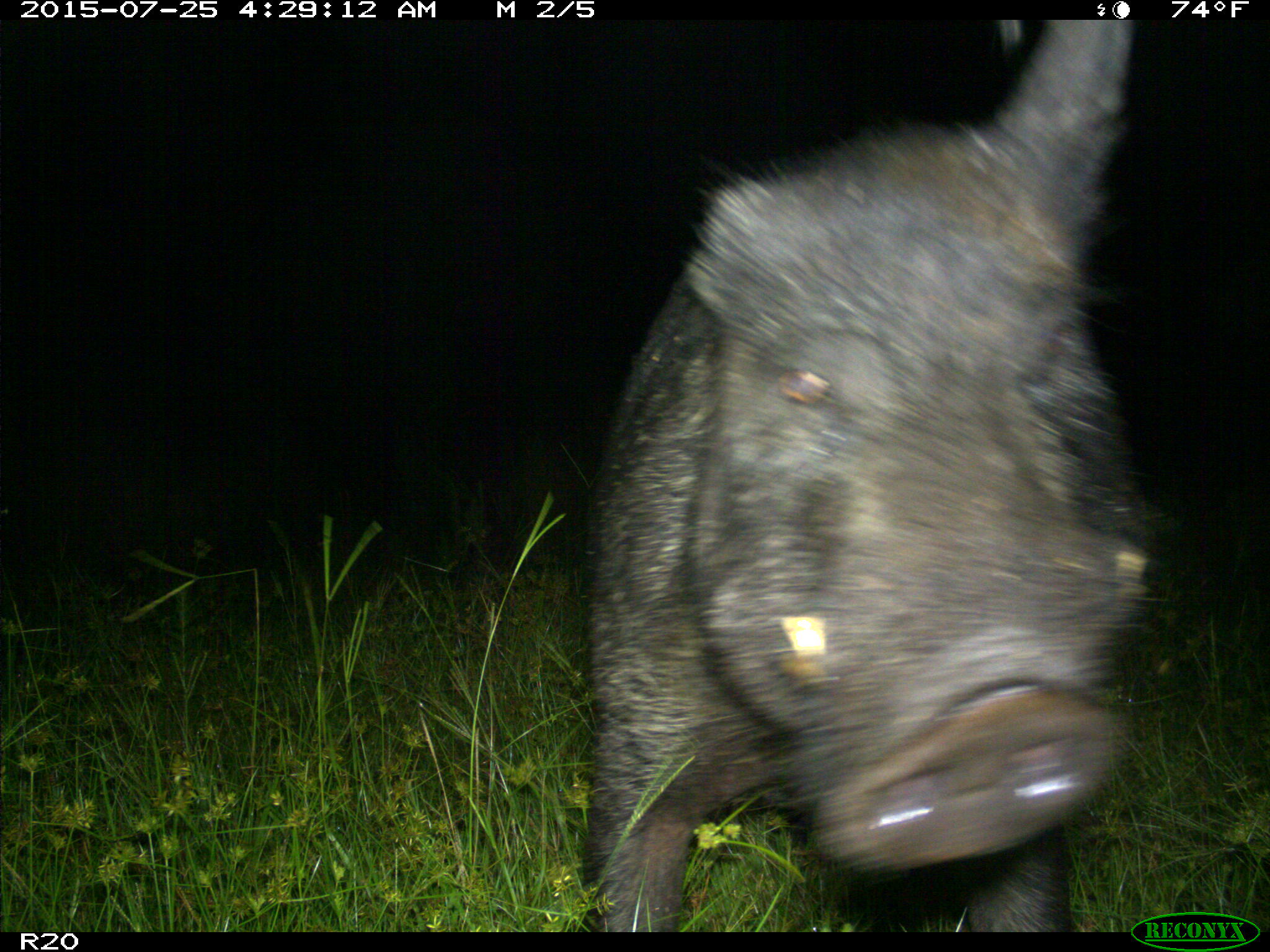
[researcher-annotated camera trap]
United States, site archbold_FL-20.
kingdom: Animalia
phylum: Chordata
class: Mammalia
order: Artiodactyla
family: Suidae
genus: Sus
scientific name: Sus scrofa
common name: wild boar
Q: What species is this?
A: Sus scrofa (wild boar).